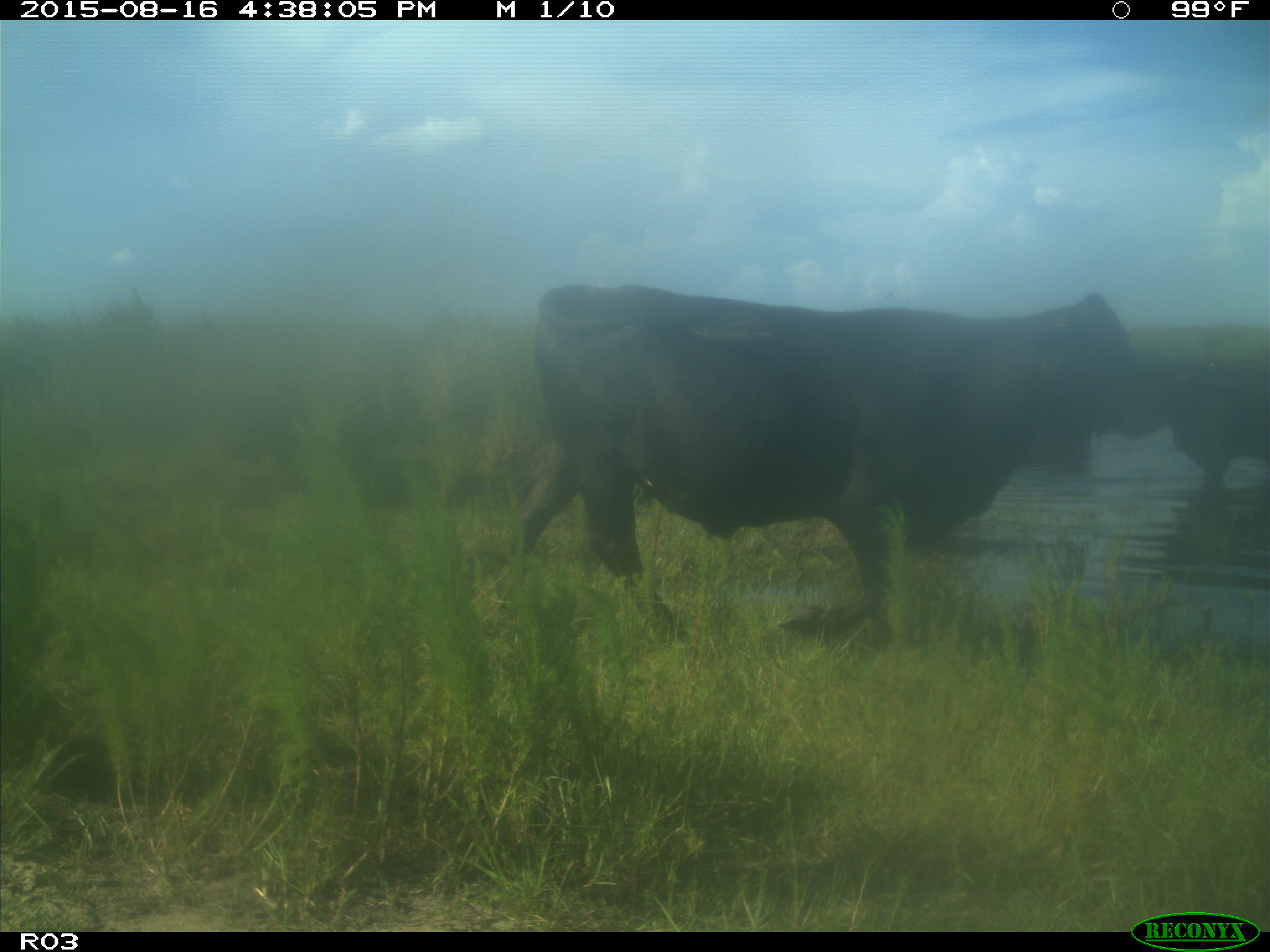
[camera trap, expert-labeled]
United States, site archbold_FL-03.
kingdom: Animalia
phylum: Chordata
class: Mammalia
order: Artiodactyla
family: Bovidae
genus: Bos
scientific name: Bos taurus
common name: domestic cow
Bos taurus (domestic cow).